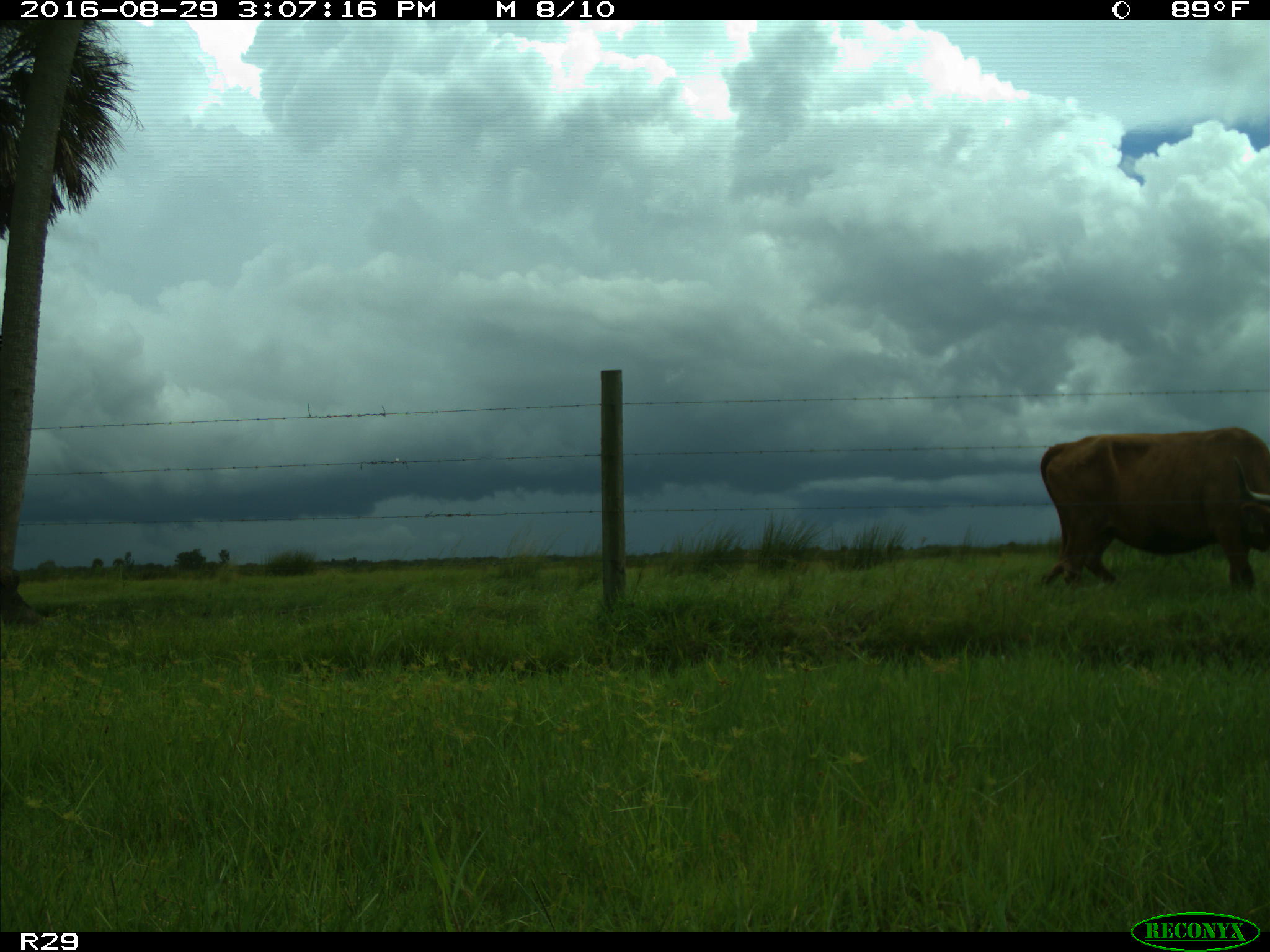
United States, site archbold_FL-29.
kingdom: Animalia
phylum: Chordata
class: Mammalia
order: Artiodactyla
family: Bovidae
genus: Bos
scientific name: Bos taurus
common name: domestic cow